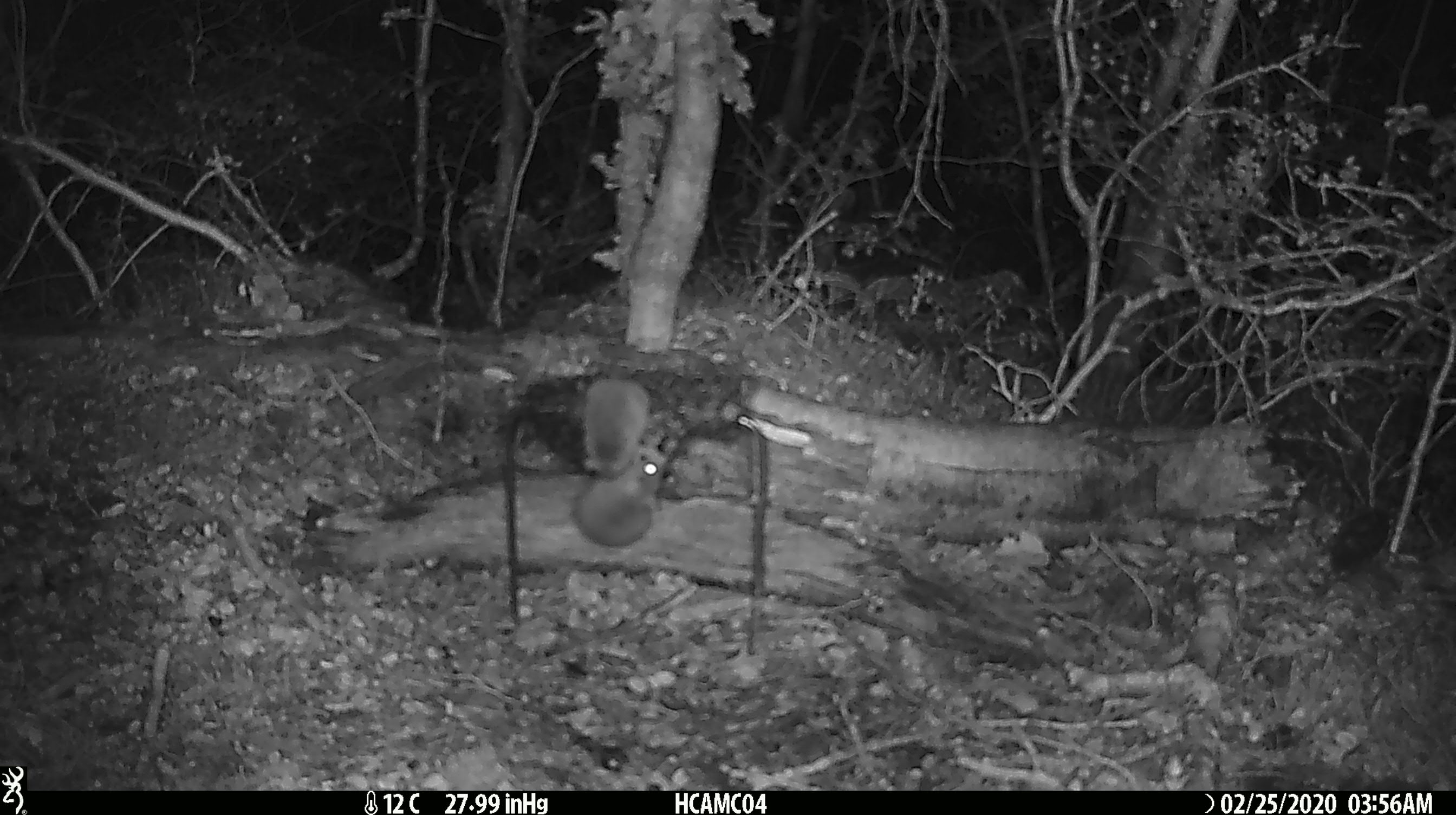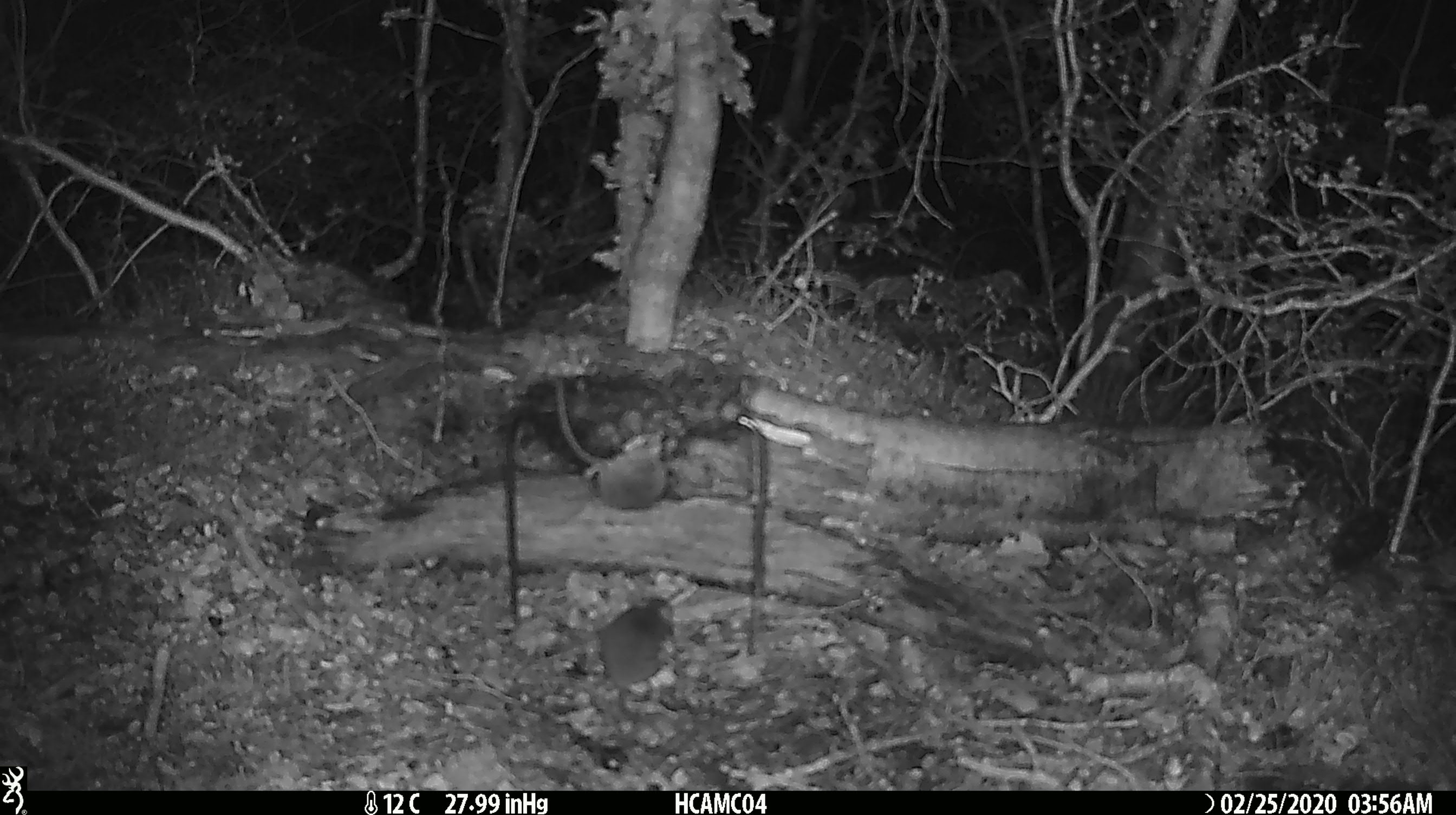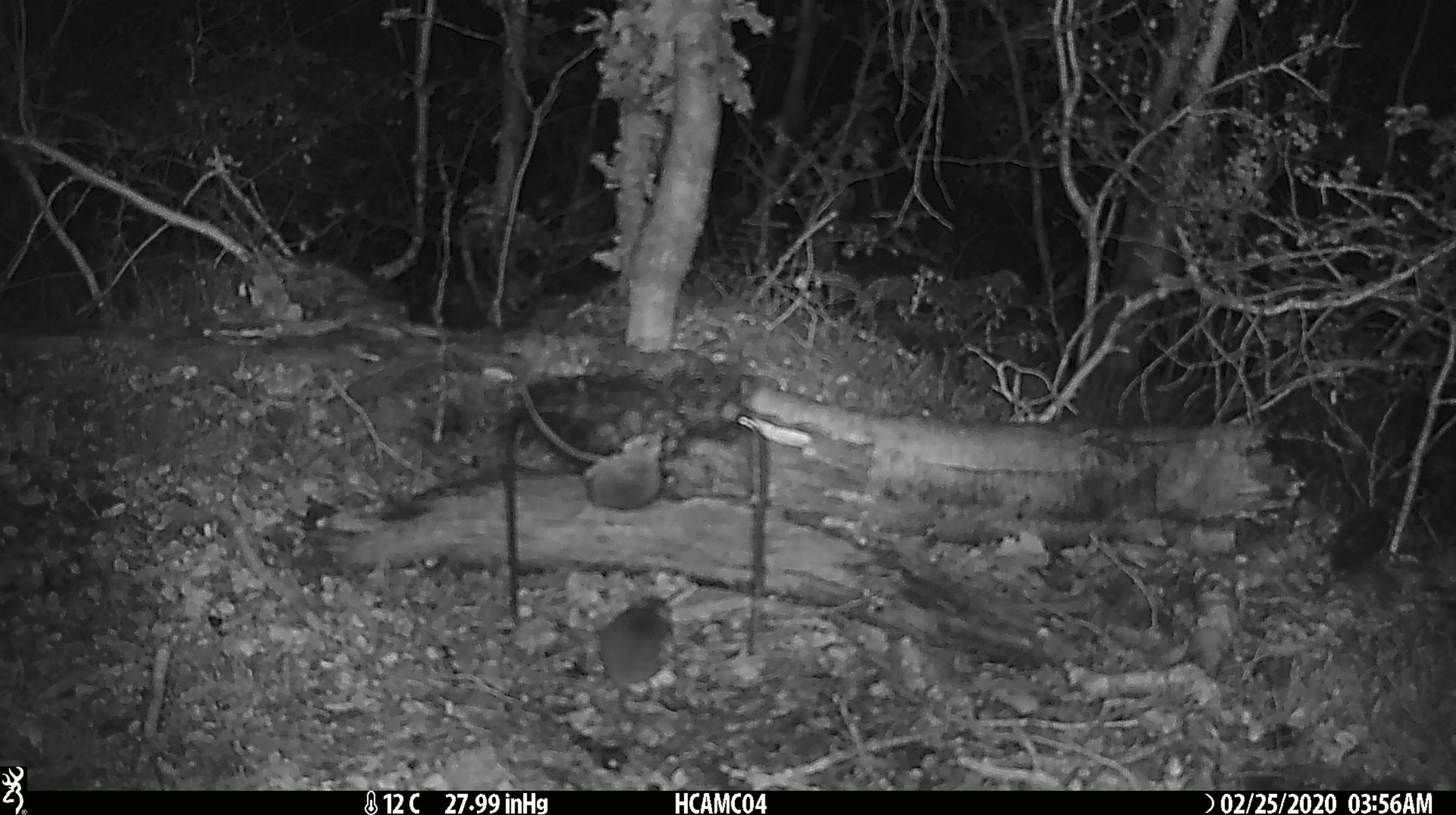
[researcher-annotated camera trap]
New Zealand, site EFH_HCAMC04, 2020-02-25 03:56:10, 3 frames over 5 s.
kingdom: Animalia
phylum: Chordata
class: Mammalia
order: Rodentia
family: Muridae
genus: Mus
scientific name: Mus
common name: mouse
Mouse (Mus).